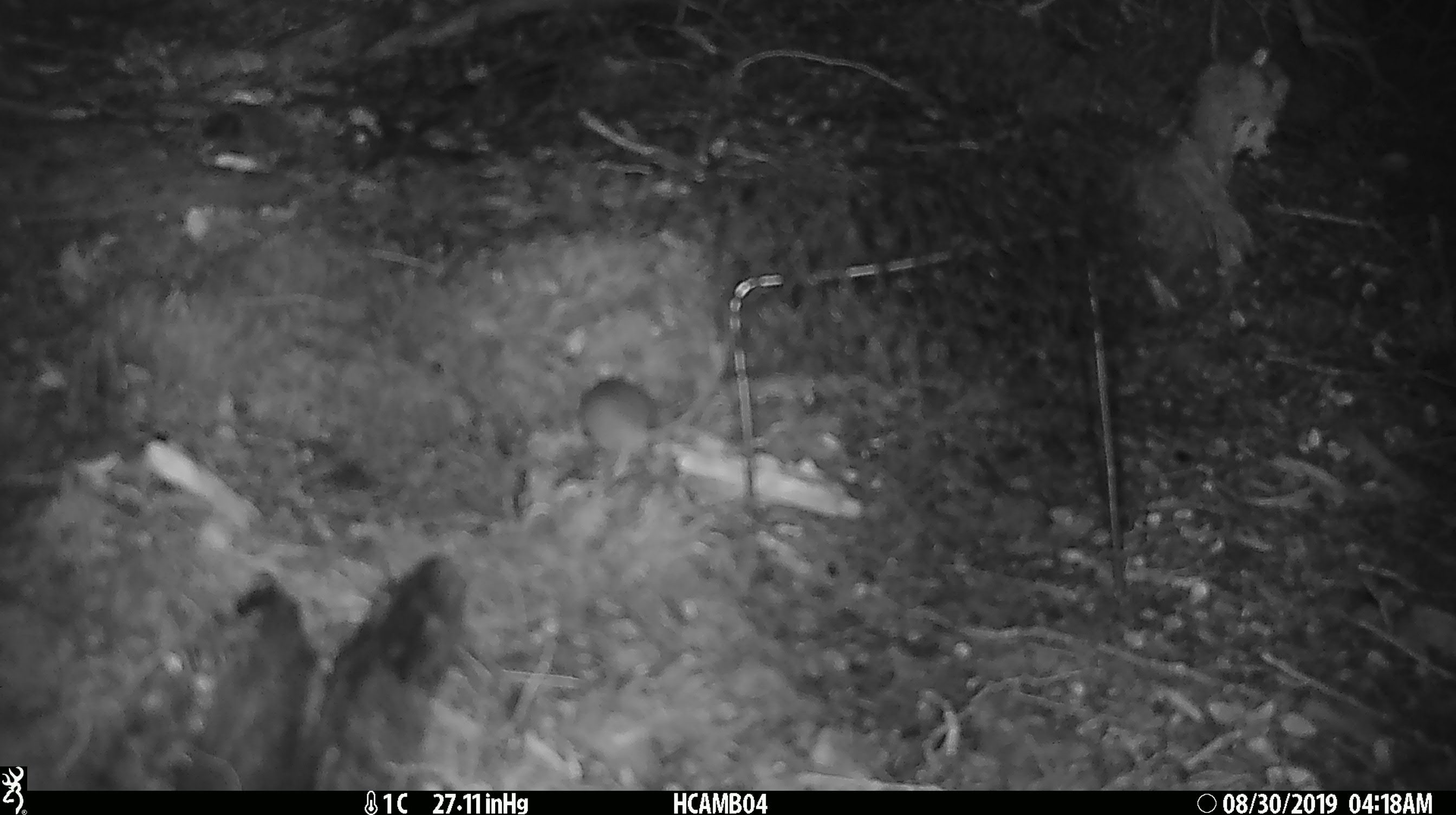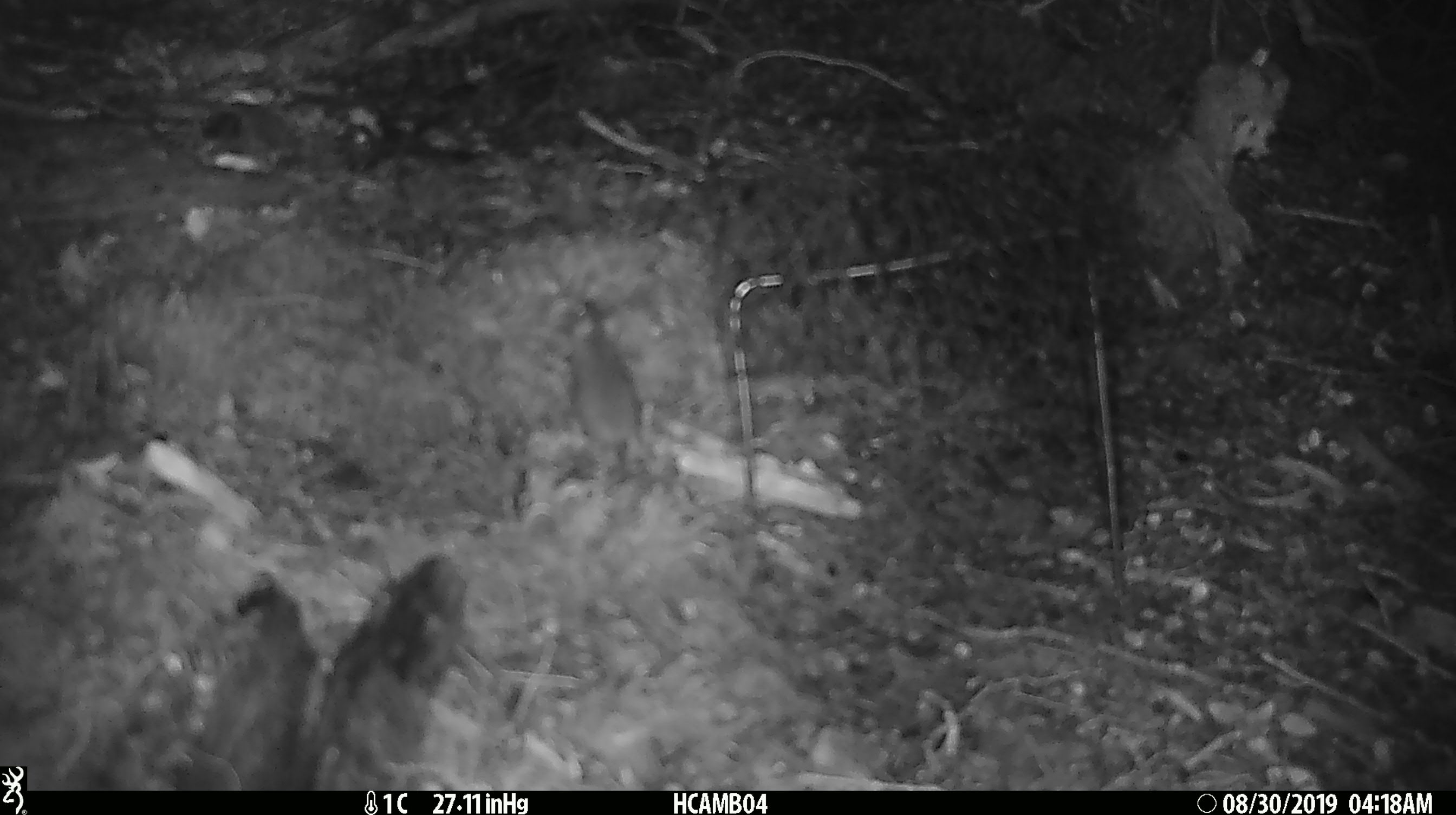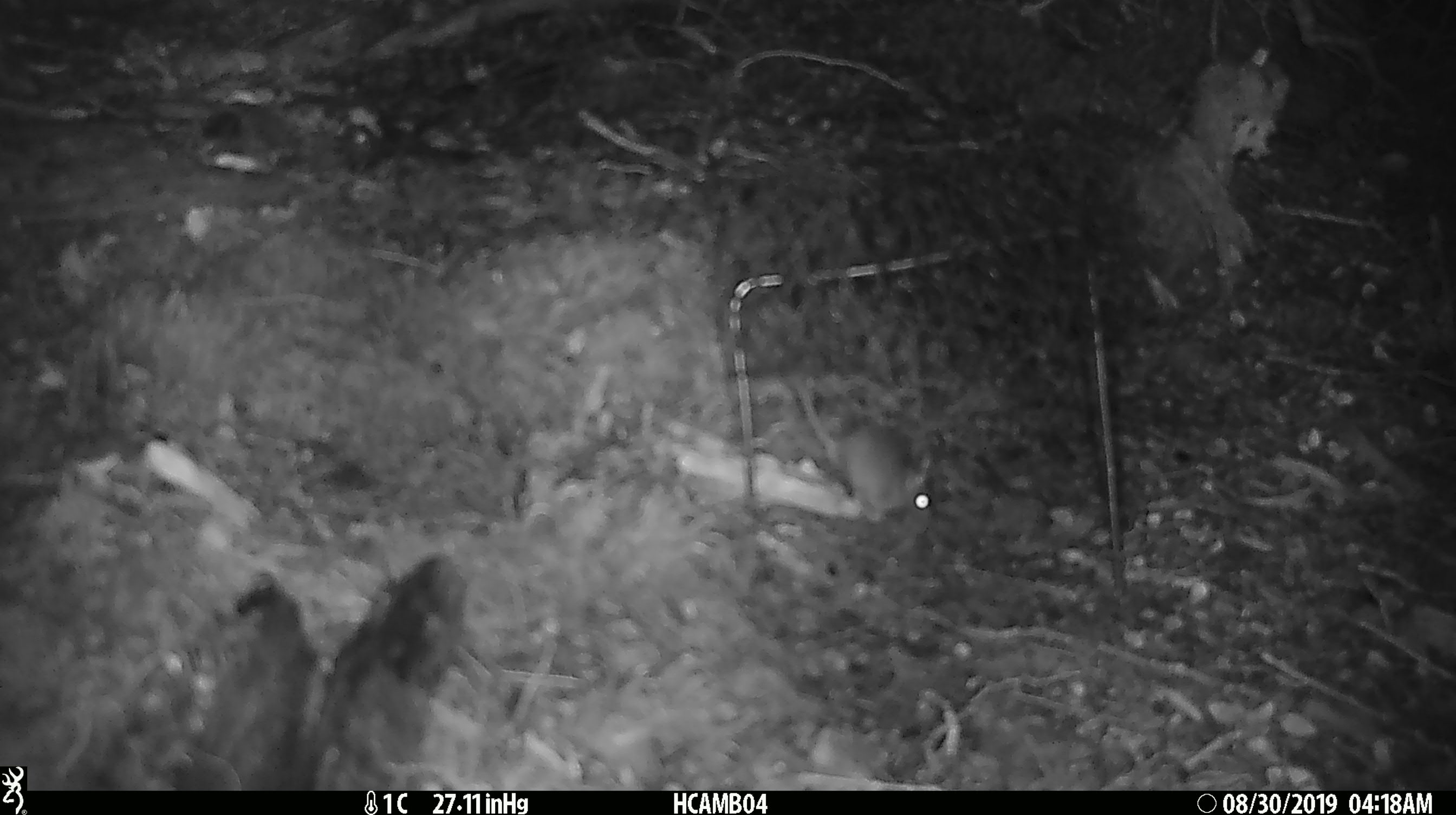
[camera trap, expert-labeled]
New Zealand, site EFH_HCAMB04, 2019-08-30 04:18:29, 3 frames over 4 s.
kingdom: Animalia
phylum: Chordata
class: Mammalia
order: Rodentia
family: Muridae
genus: Mus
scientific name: Mus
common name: mouse